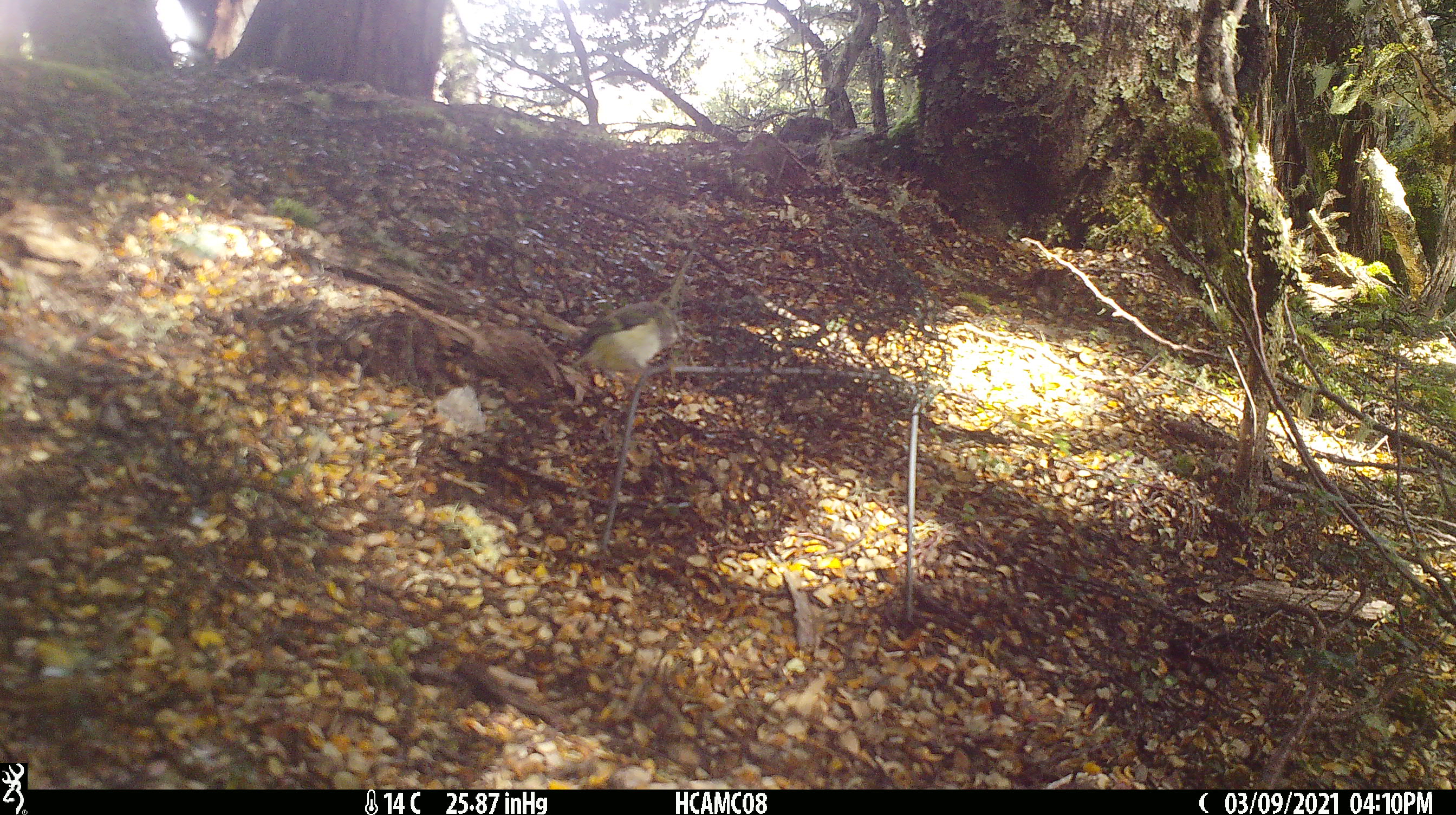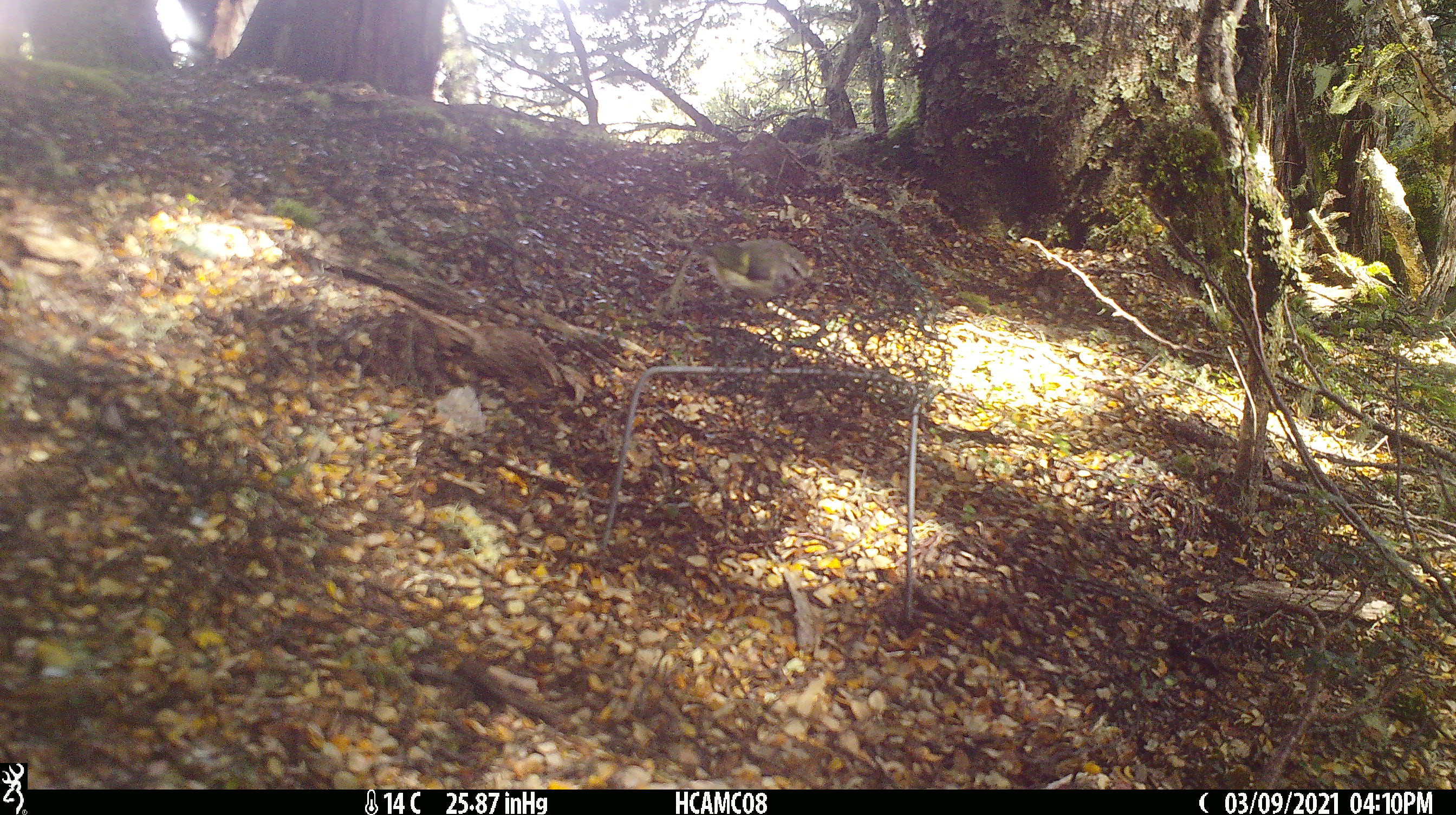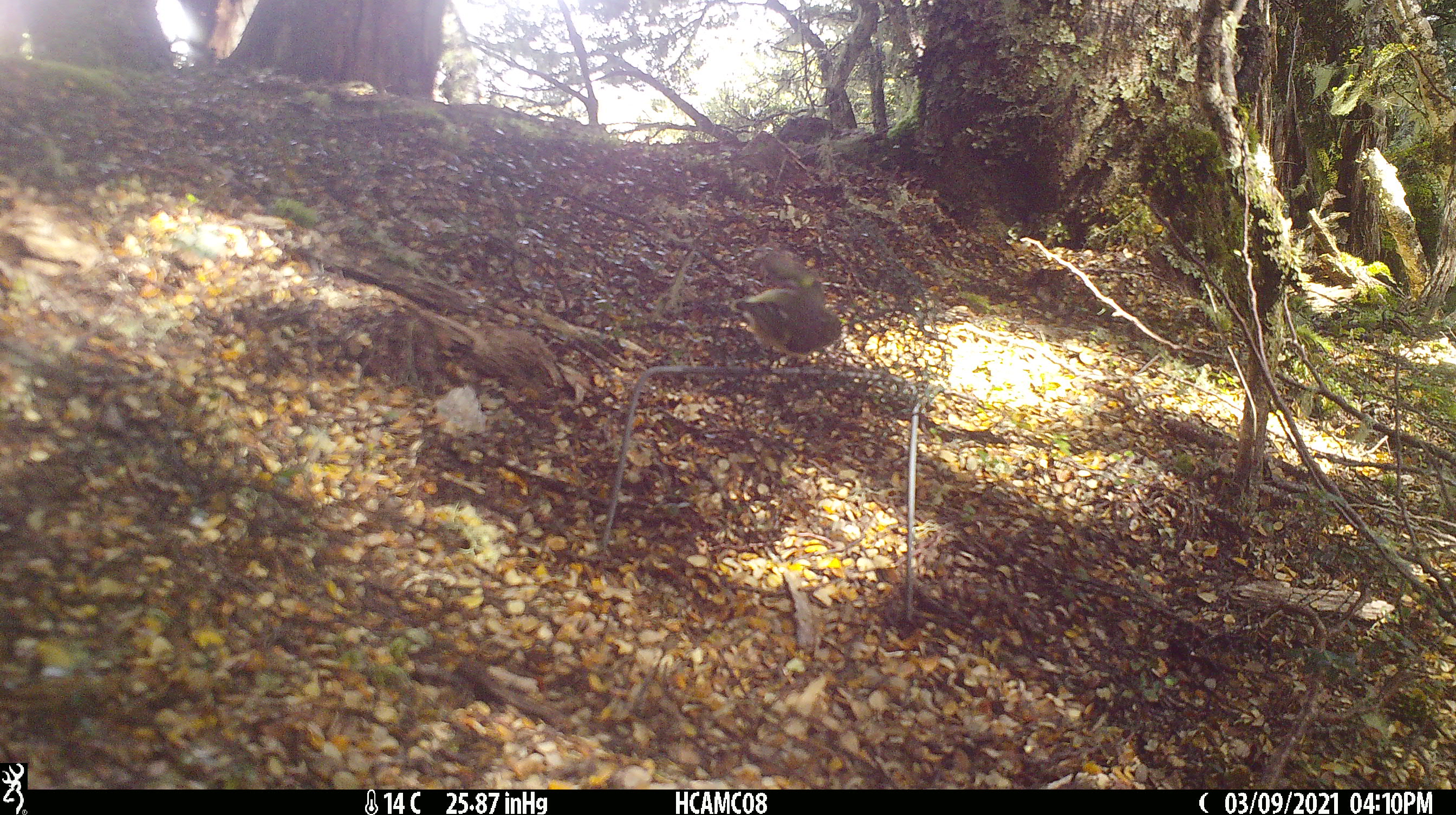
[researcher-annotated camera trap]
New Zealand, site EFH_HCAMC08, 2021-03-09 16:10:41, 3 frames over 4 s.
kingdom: Animalia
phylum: Chordata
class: Aves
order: Passeriformes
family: Acanthisittidae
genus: Acanthisitta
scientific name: Acanthisitta chloris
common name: rifleman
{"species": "rifleman (Acanthisitta chloris)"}